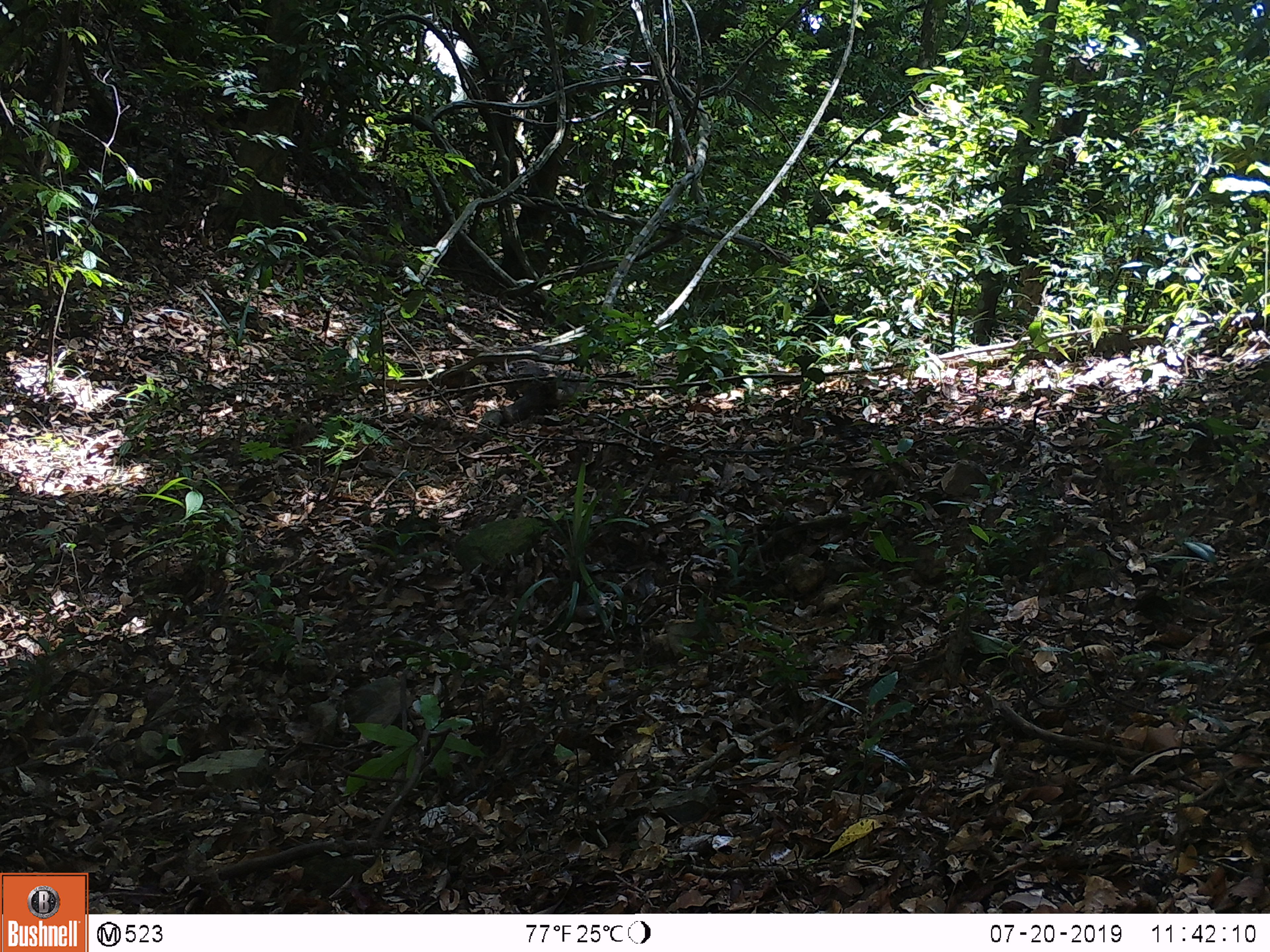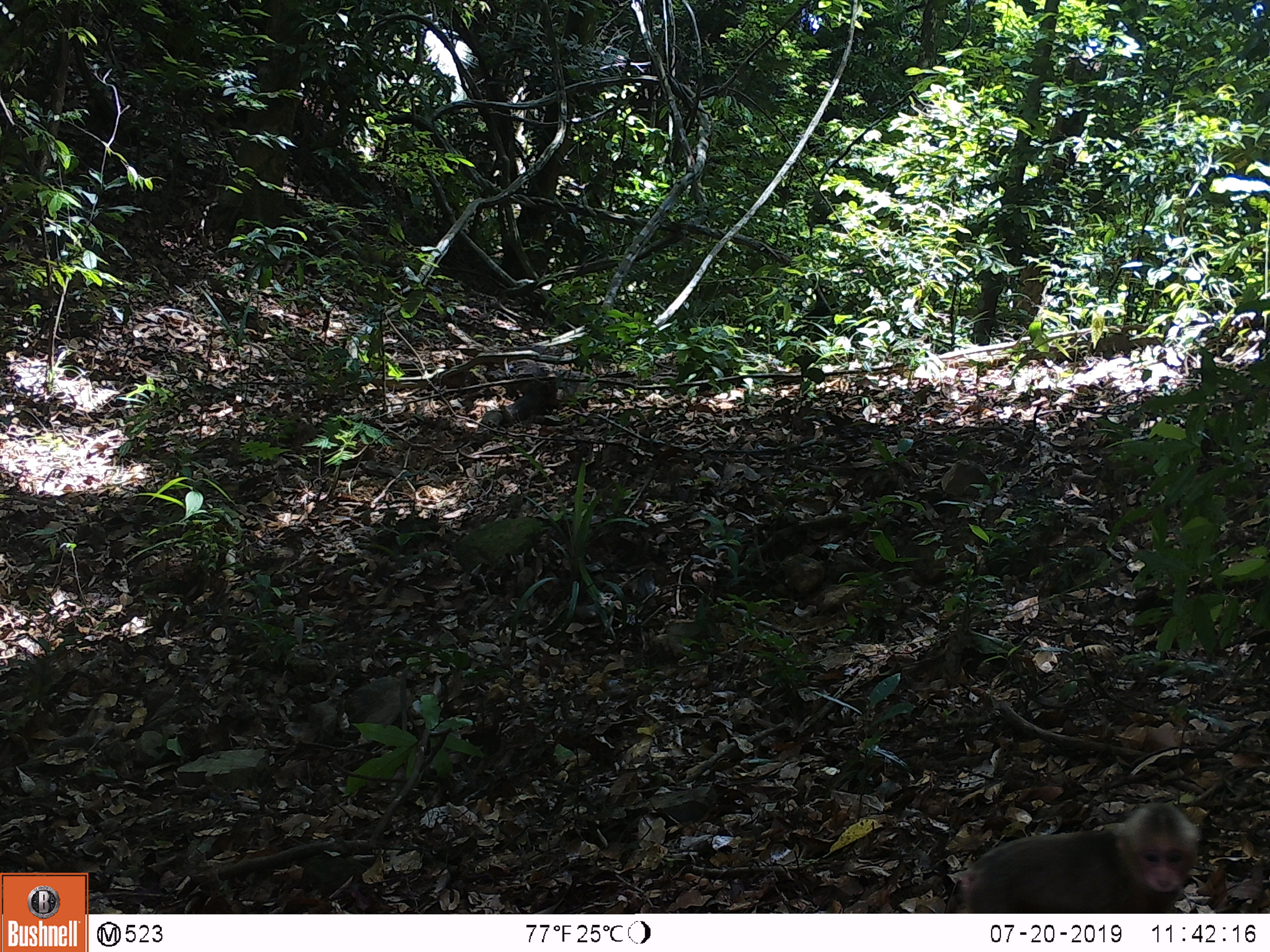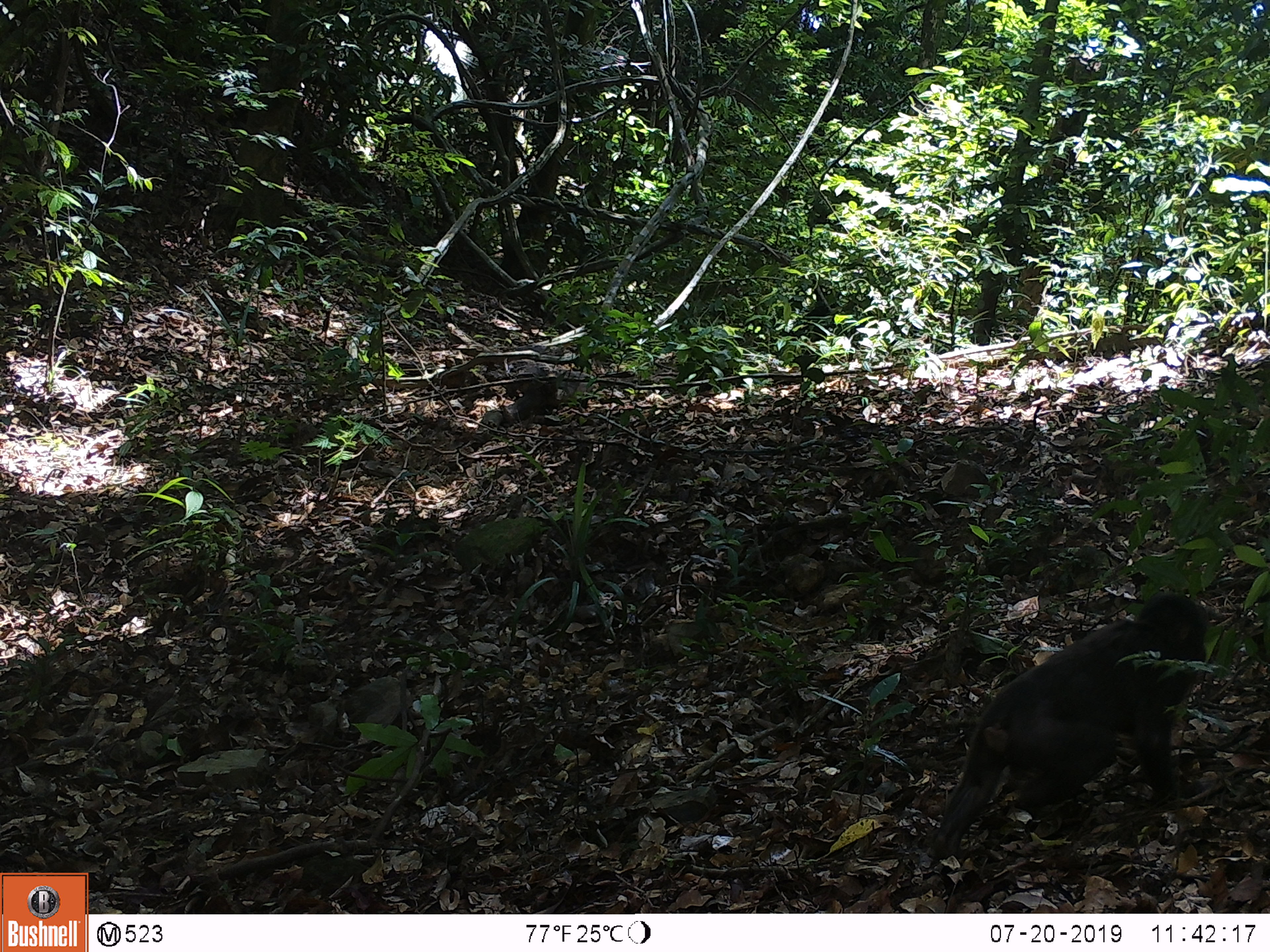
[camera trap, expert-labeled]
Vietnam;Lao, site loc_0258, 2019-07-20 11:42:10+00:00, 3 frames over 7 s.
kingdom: Animalia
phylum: Chordata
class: Mammalia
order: Primates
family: Cercopithecidae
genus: Macaca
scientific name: Macaca arctoides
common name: stump-tailed macaque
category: stump tailed macaque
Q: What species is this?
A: Stump tailed macaque (stump-tailed macaque) (Macaca arctoides).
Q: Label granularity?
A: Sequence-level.